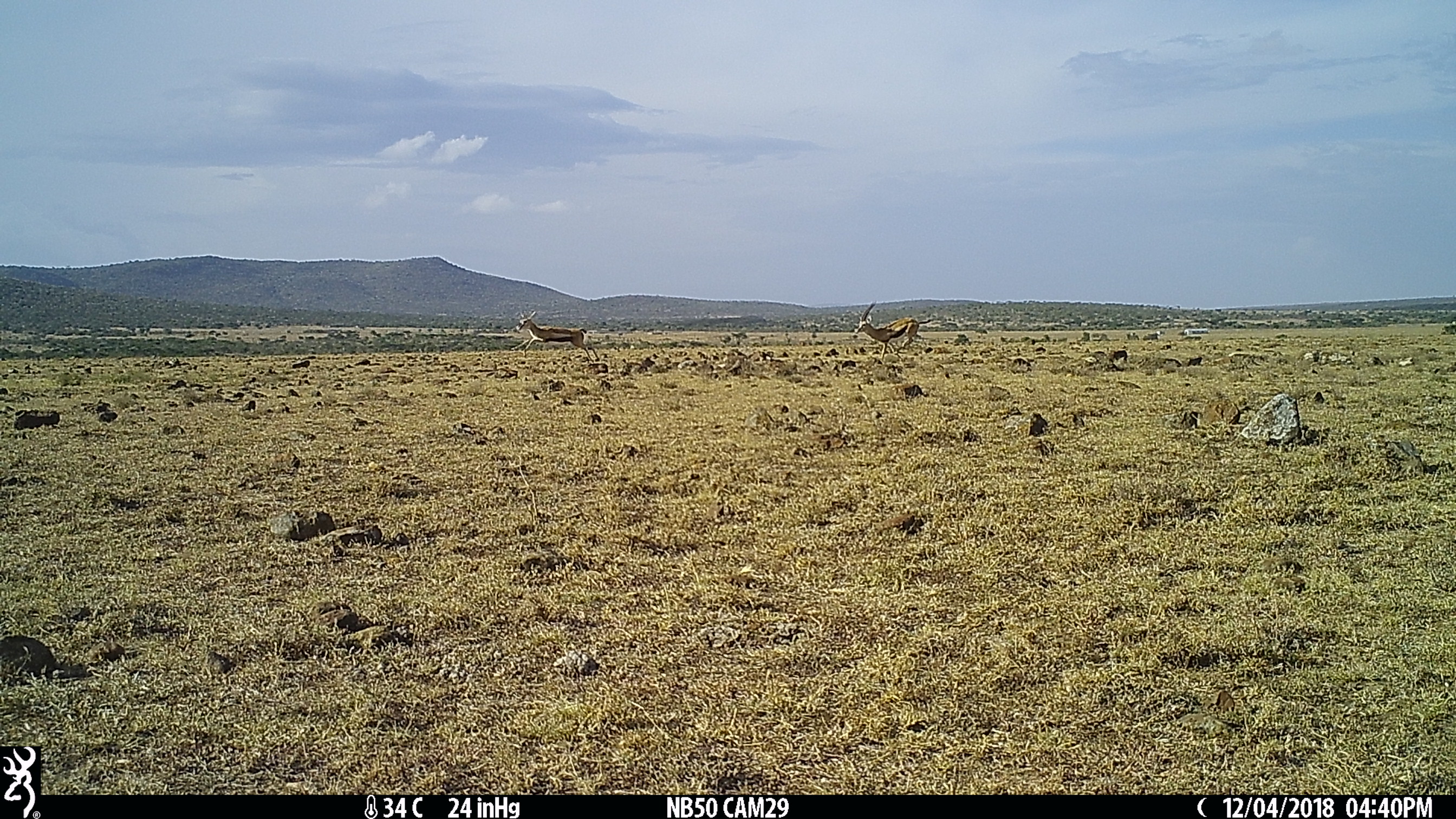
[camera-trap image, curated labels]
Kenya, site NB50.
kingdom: Animalia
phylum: Chordata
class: Mammalia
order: Artiodactyla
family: Bovidae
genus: Eudorcas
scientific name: Eudorcas thomsonii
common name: thomon's gazelle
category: gazelle thomsons